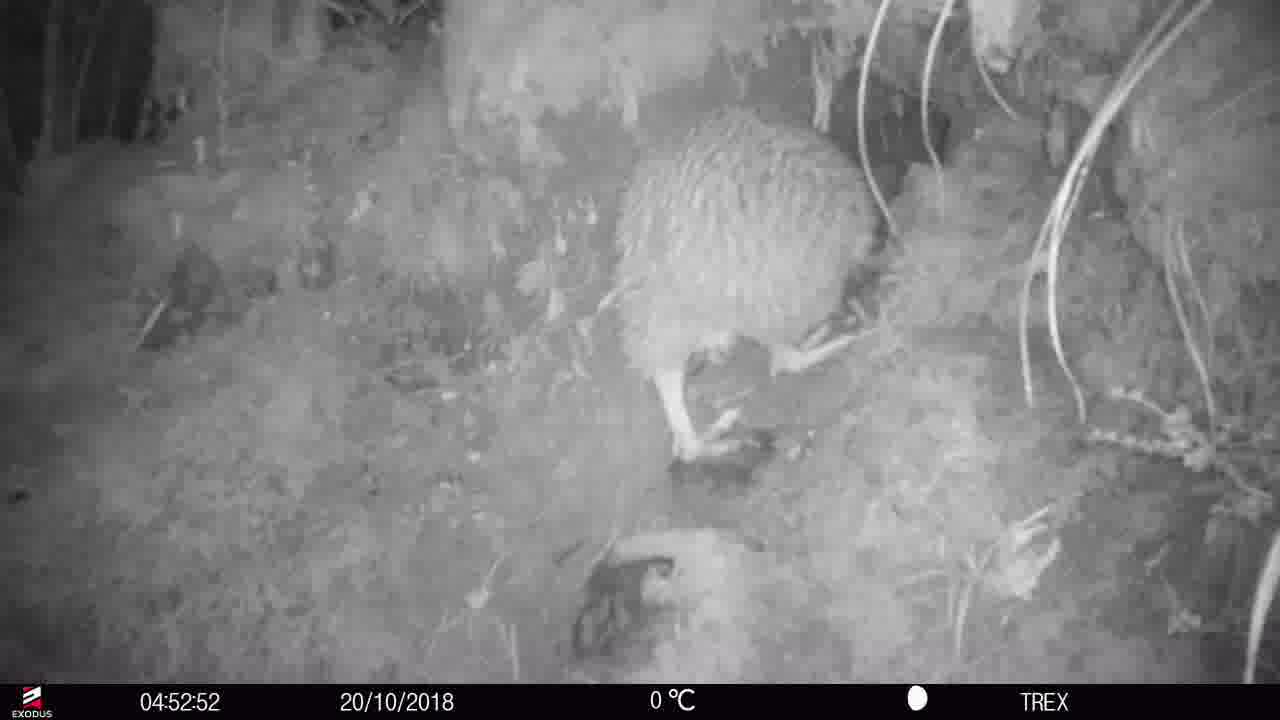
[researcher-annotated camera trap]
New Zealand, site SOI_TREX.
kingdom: Animalia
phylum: Chordata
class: Aves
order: Apterygiformes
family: Apterygidae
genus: Apteryx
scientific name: Apteryx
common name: kiwi